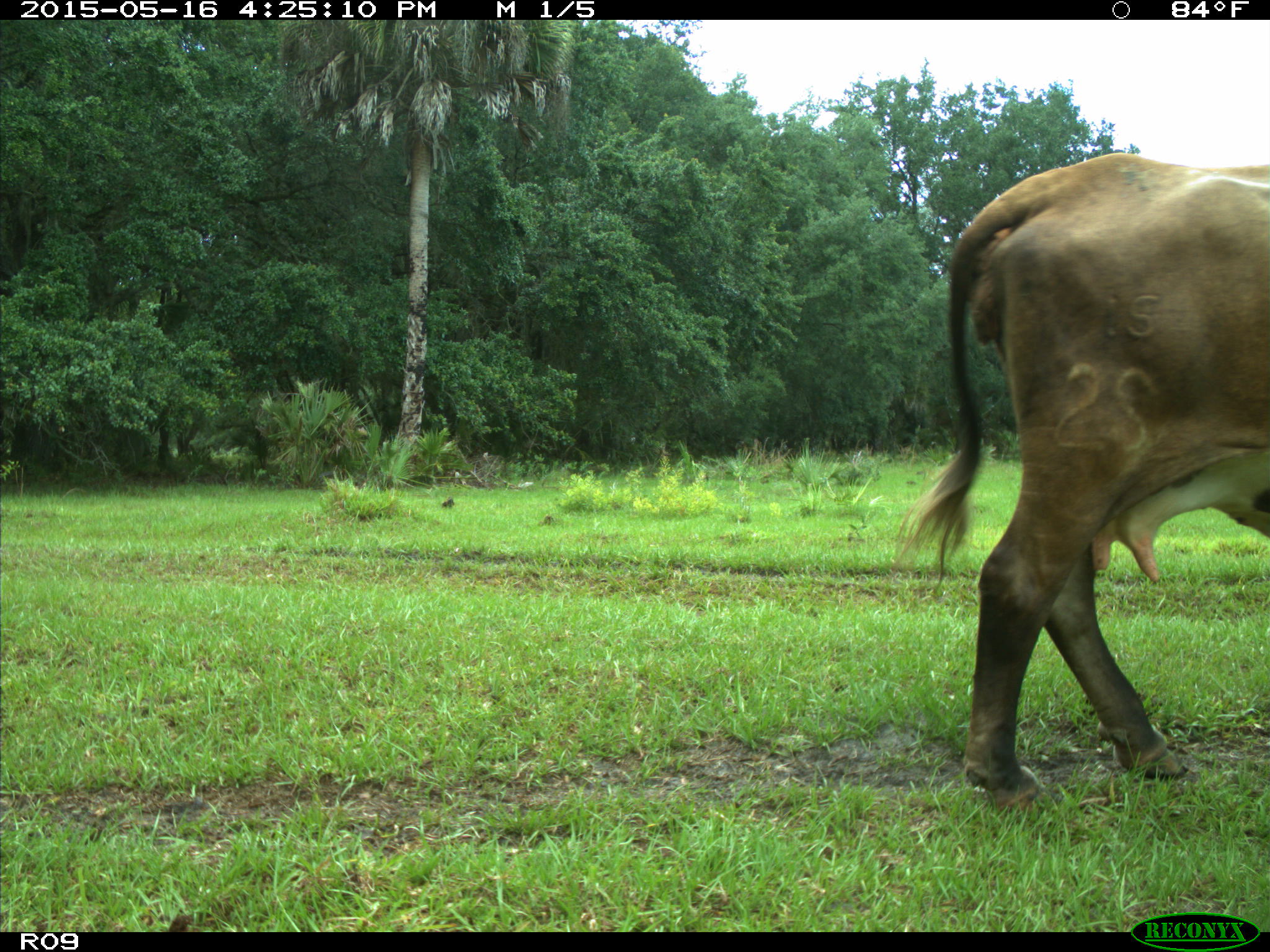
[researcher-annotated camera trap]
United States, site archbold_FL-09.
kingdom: Animalia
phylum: Chordata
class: Mammalia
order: Artiodactyla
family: Bovidae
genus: Bos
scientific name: Bos taurus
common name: domestic cow